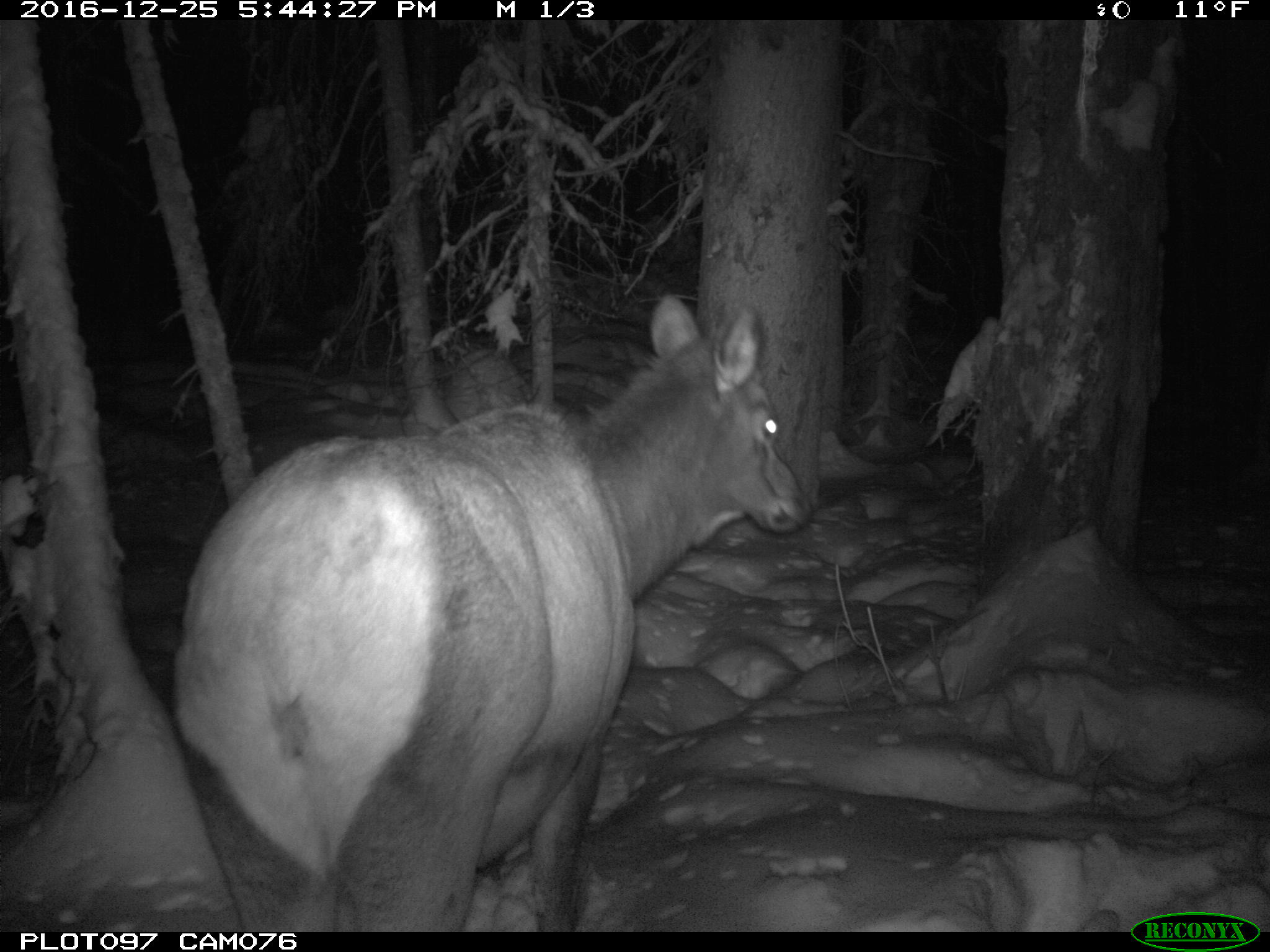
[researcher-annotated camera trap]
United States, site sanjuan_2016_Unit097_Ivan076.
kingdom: Animalia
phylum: Chordata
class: Mammalia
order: Artiodactyla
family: Cervidae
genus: Cervus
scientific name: Cervus elaphus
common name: red deer